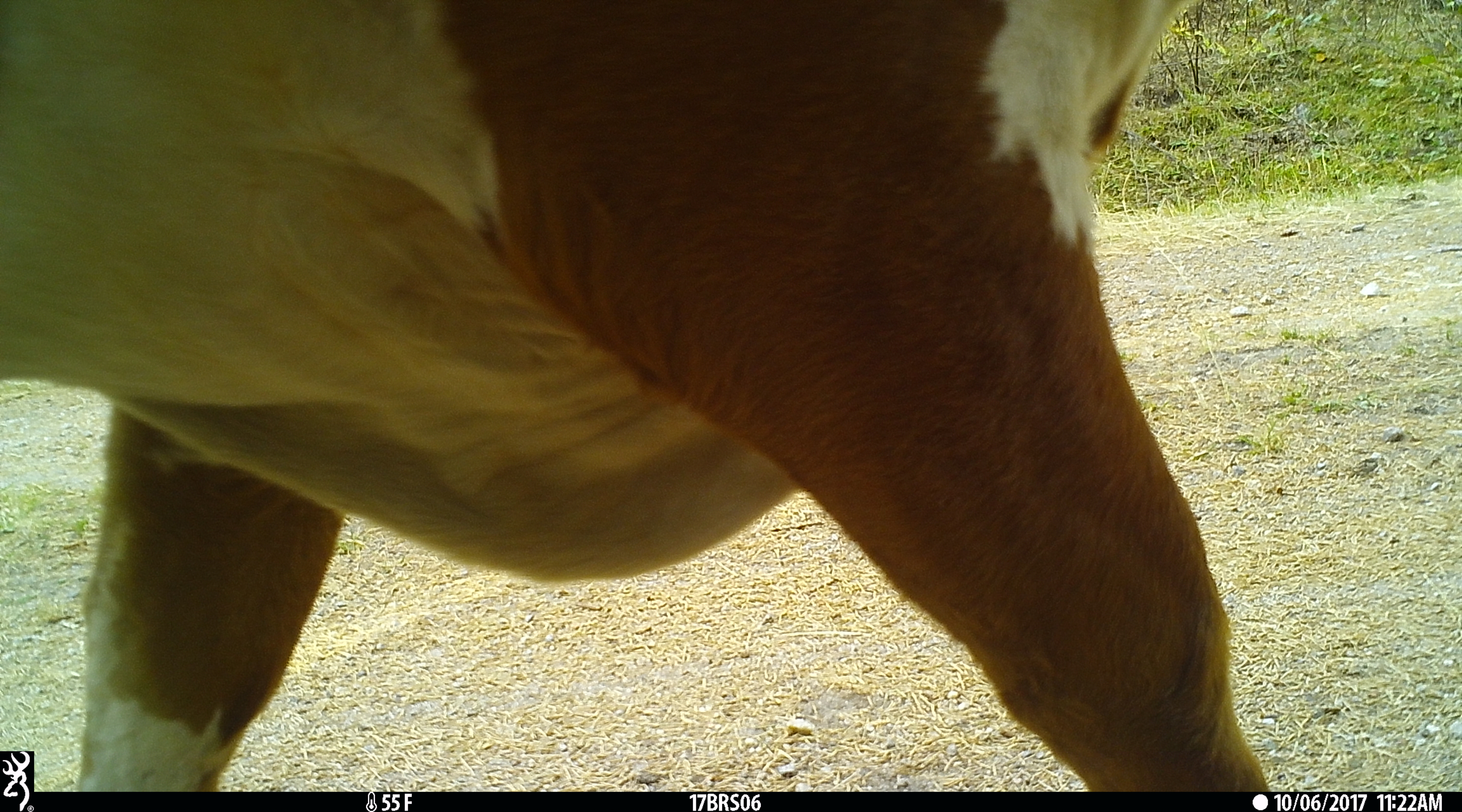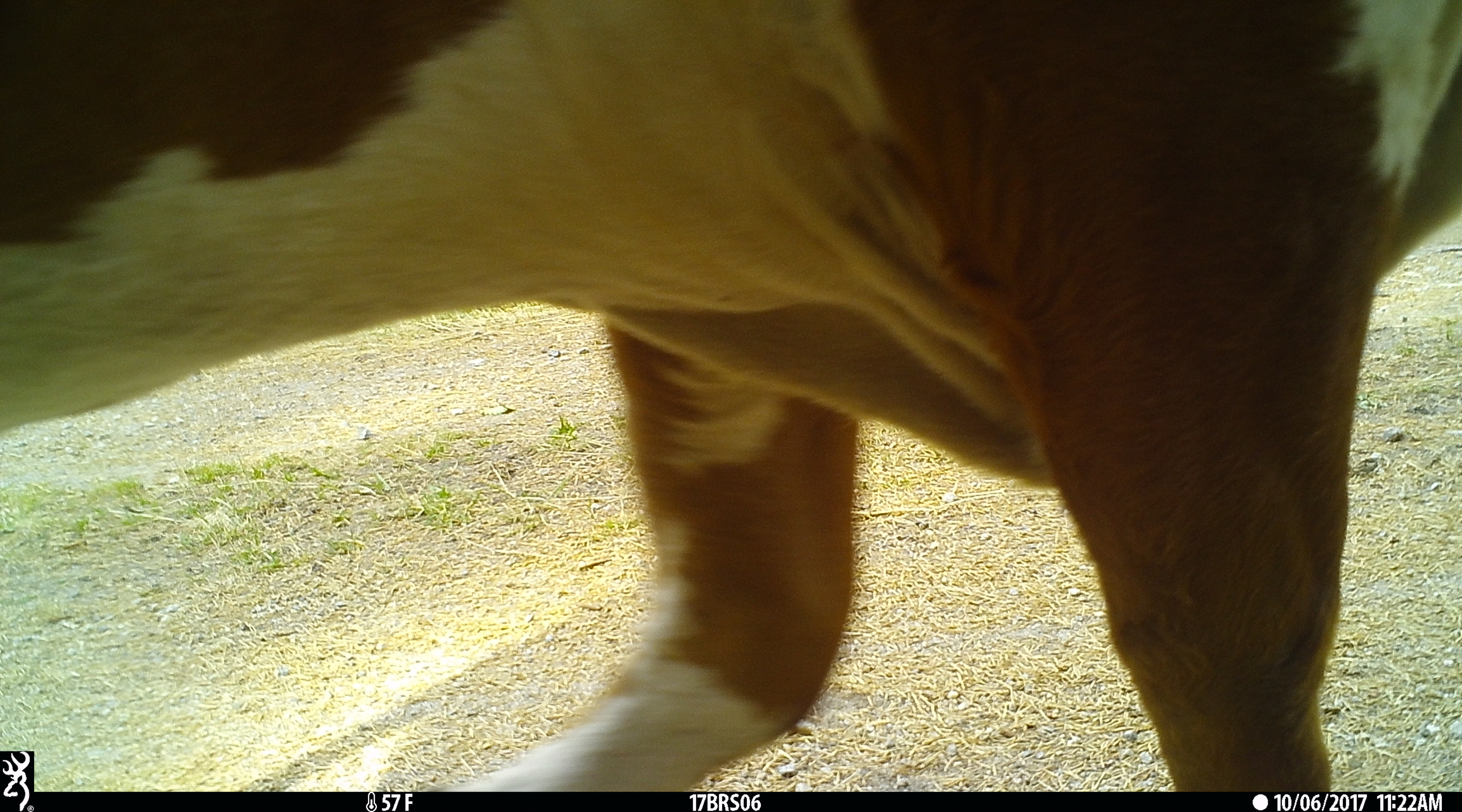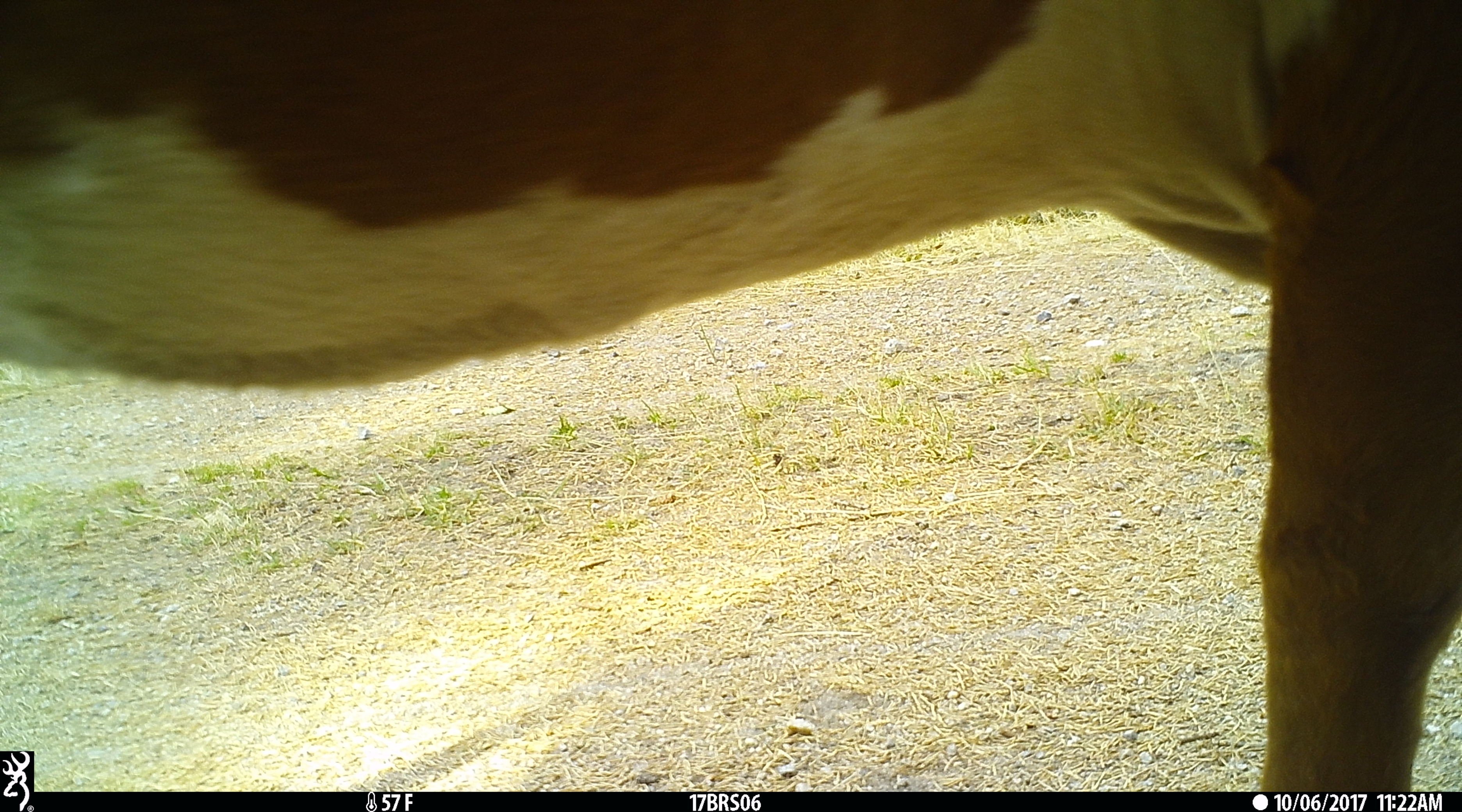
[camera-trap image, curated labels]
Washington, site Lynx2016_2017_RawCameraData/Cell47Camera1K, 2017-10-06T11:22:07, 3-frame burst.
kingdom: Animalia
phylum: Chordata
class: Mammalia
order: Artiodactyla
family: Bovidae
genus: Bos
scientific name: Bos taurus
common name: domestic cattle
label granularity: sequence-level